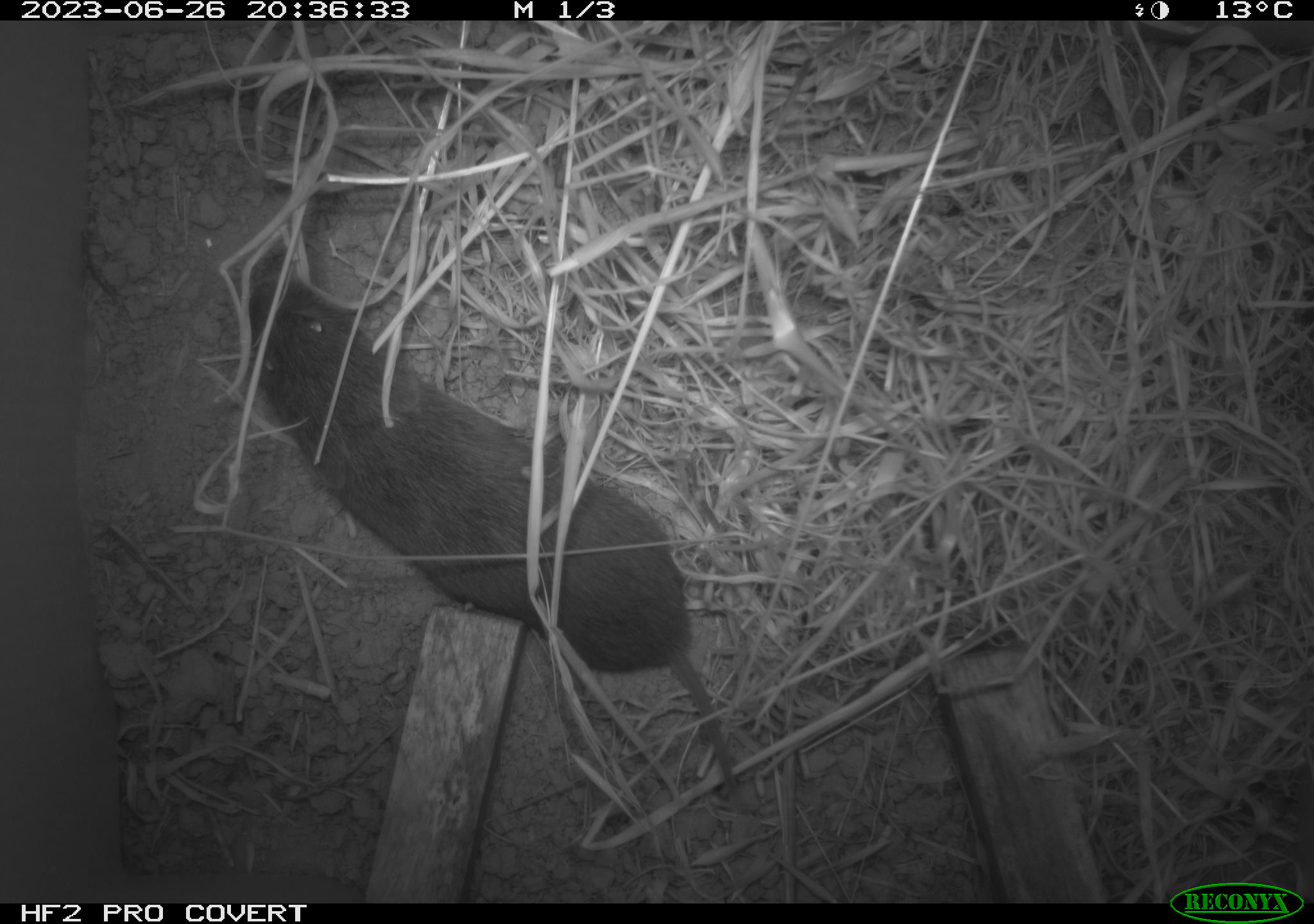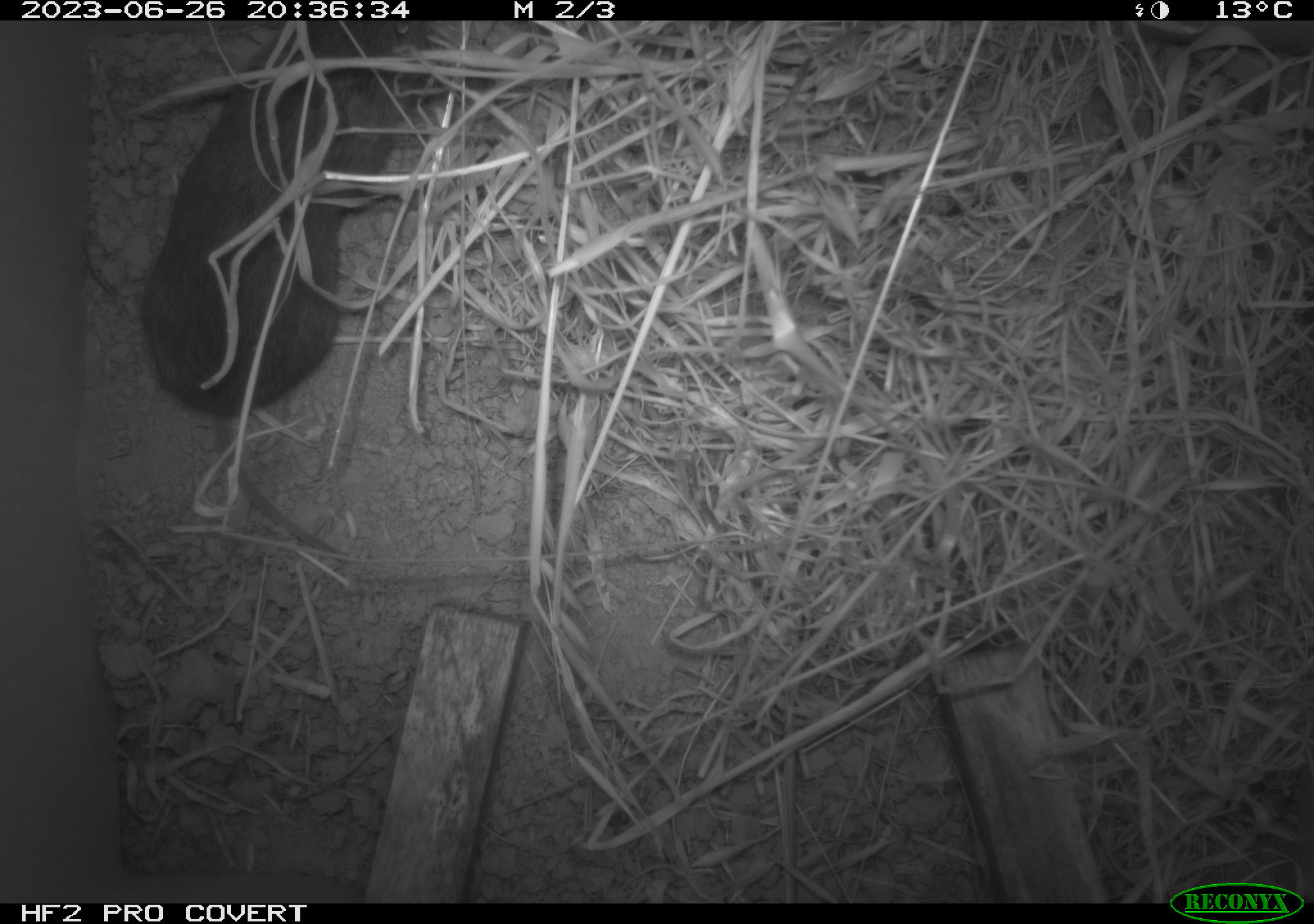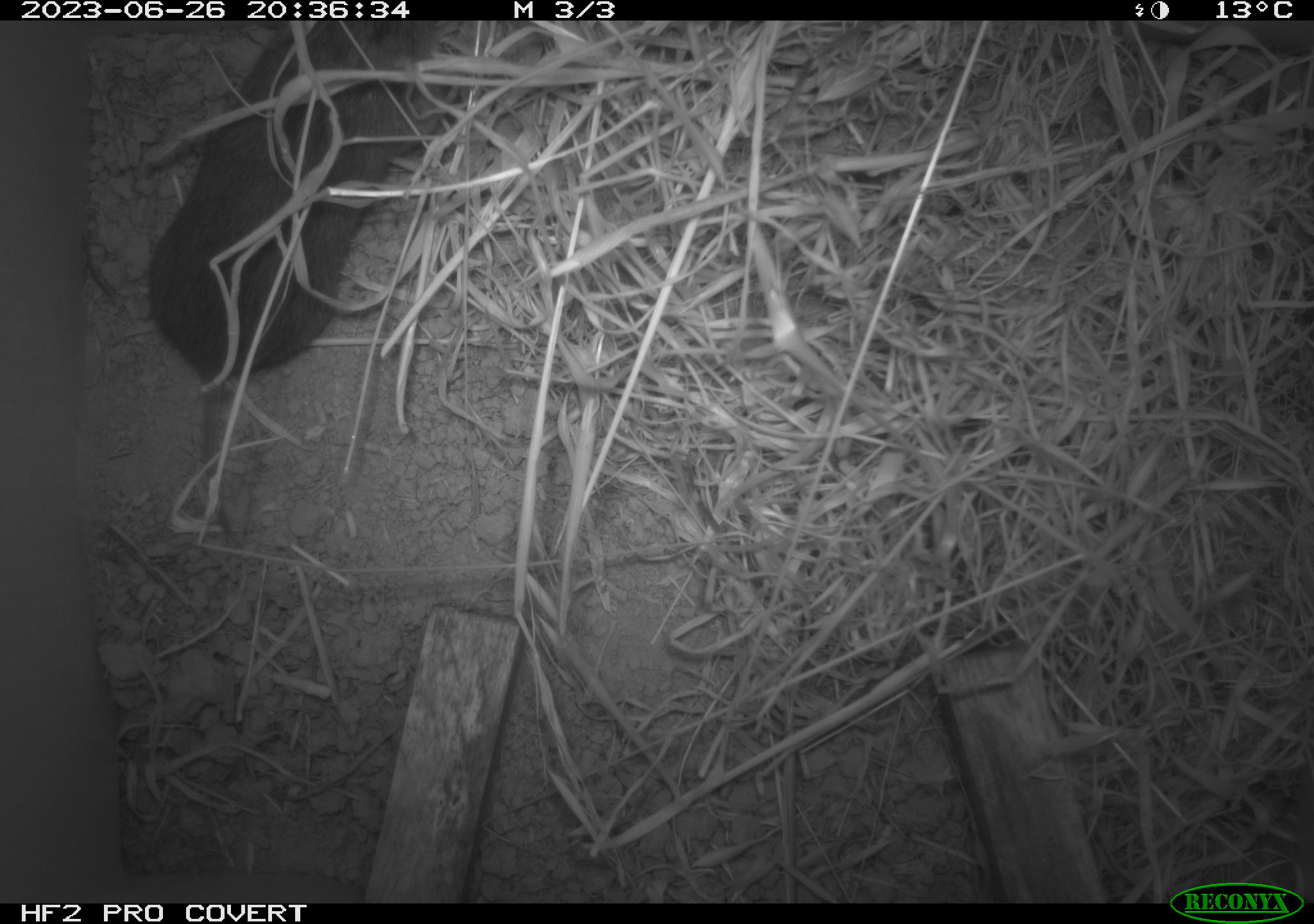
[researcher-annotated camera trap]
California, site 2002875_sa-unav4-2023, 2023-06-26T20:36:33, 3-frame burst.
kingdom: Animalia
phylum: Chordata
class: Mammalia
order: Rodentia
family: Cricetidae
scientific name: Arvicolinae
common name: voles, lemmings, and muskrats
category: arvicolinae subfamily